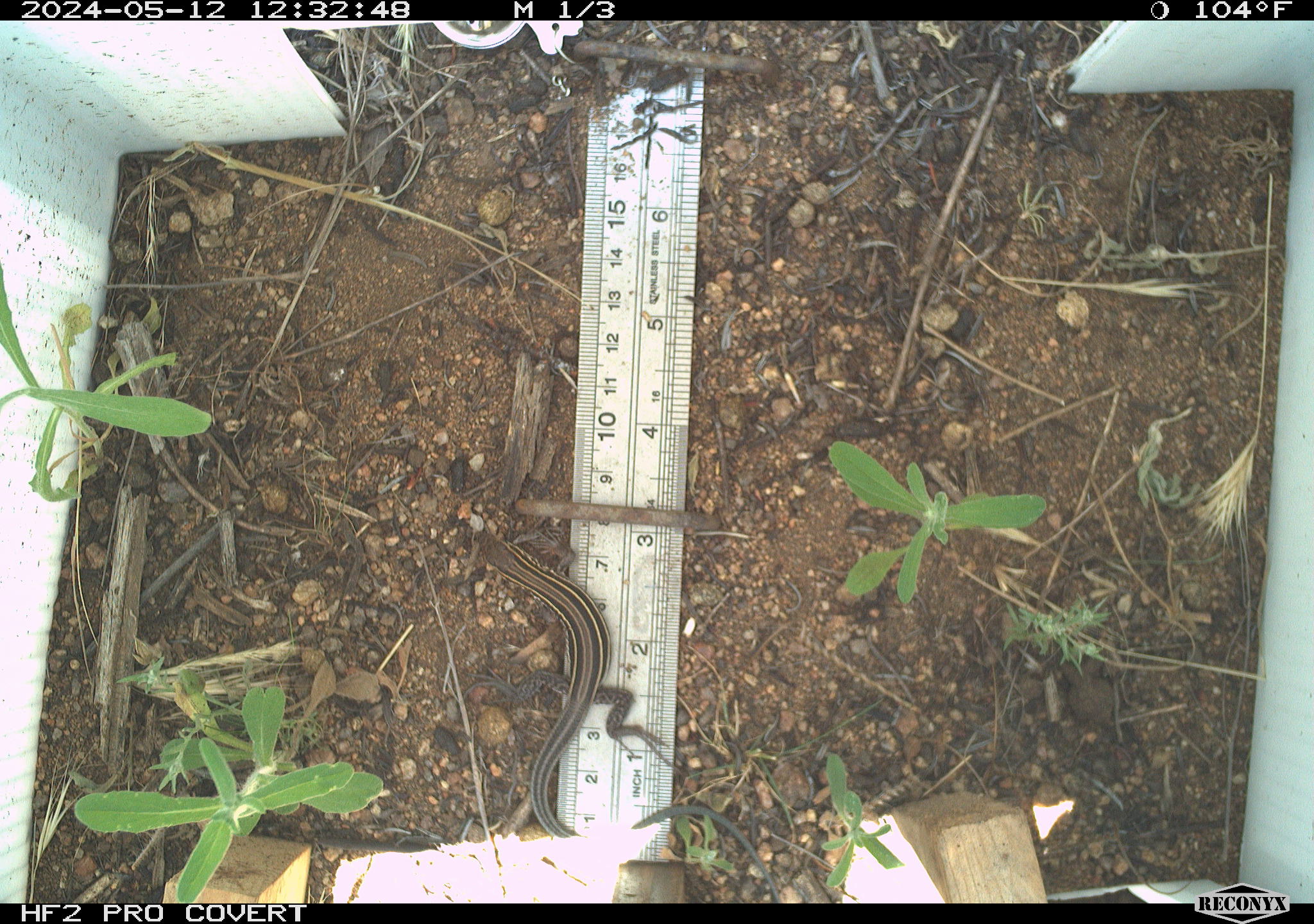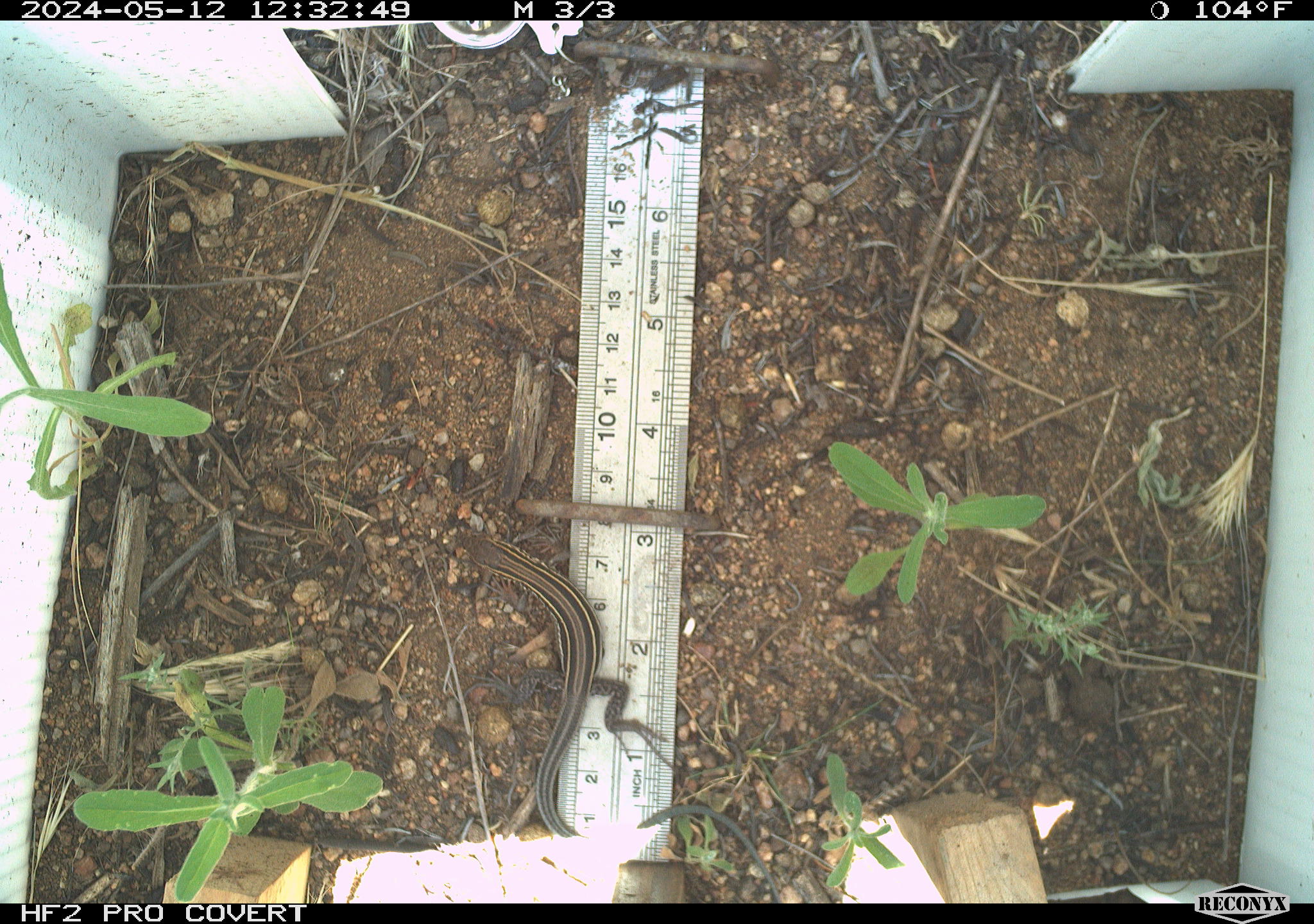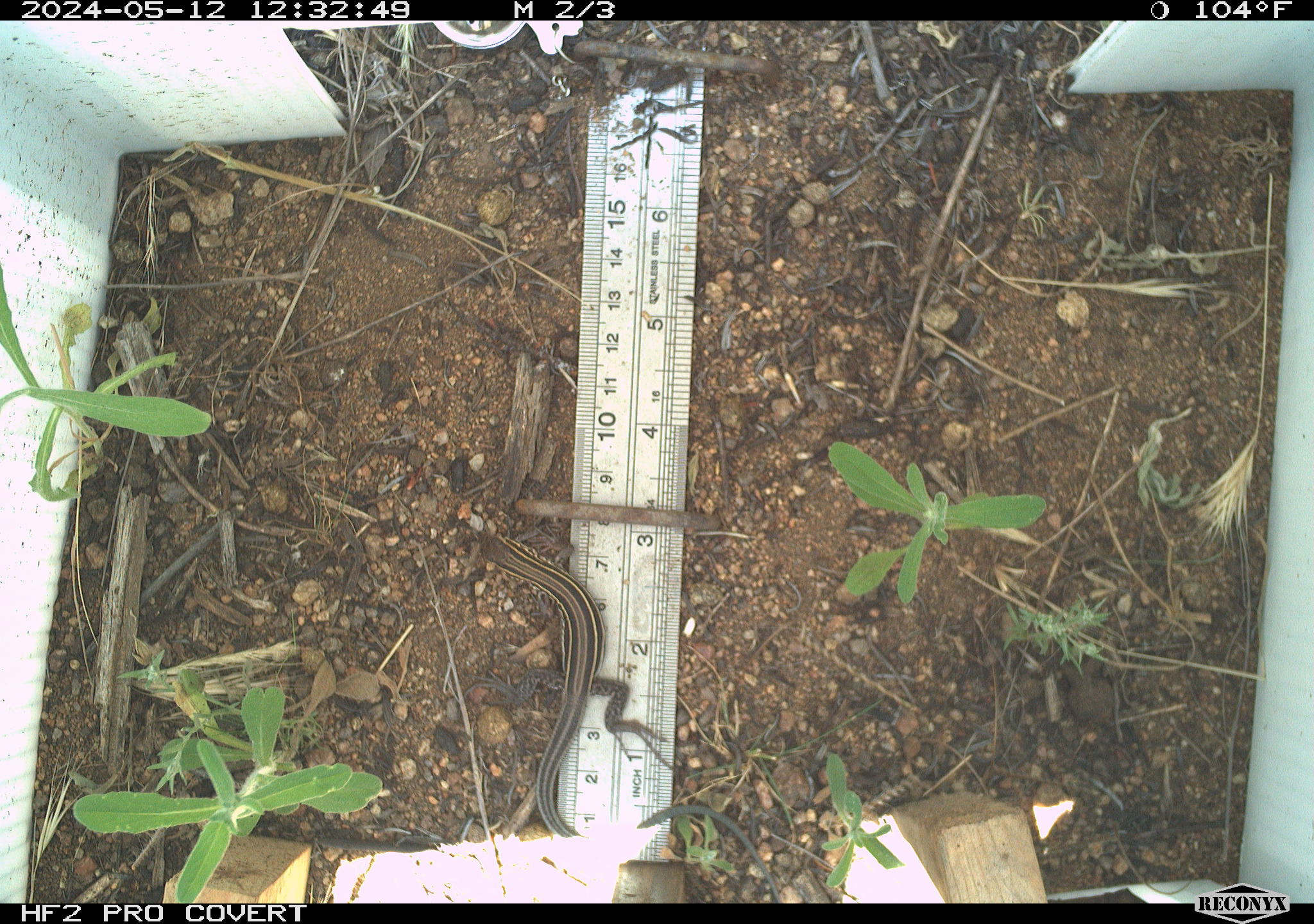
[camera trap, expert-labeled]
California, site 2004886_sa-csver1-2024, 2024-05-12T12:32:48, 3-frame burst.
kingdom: Animalia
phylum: Chordata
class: Reptilia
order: Squamata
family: Scincidae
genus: Plestiodon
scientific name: Plestiodon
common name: blue-tailed skinks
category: plestiodon species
Plestiodon species (blue-tailed skinks) (Plestiodon).